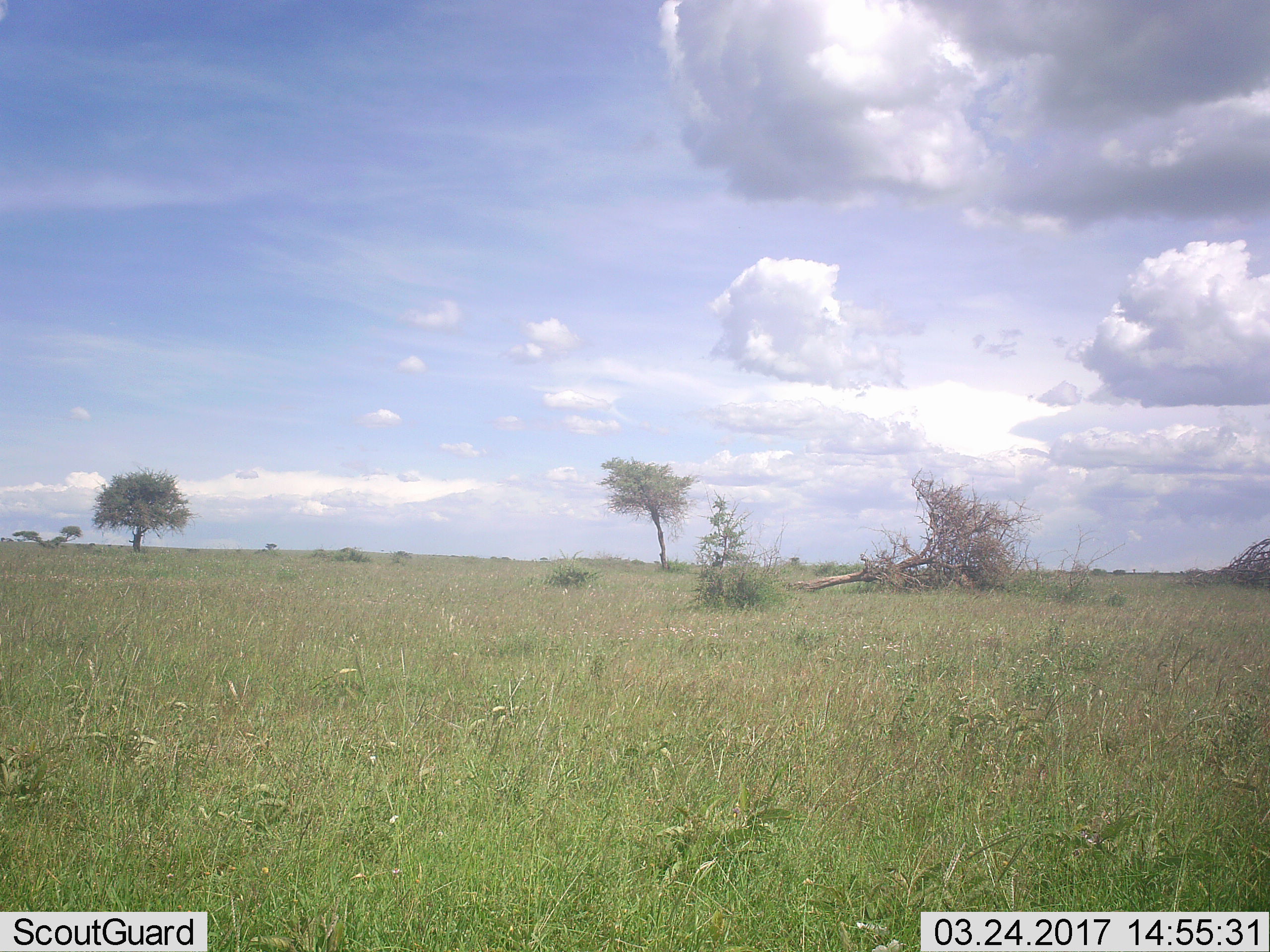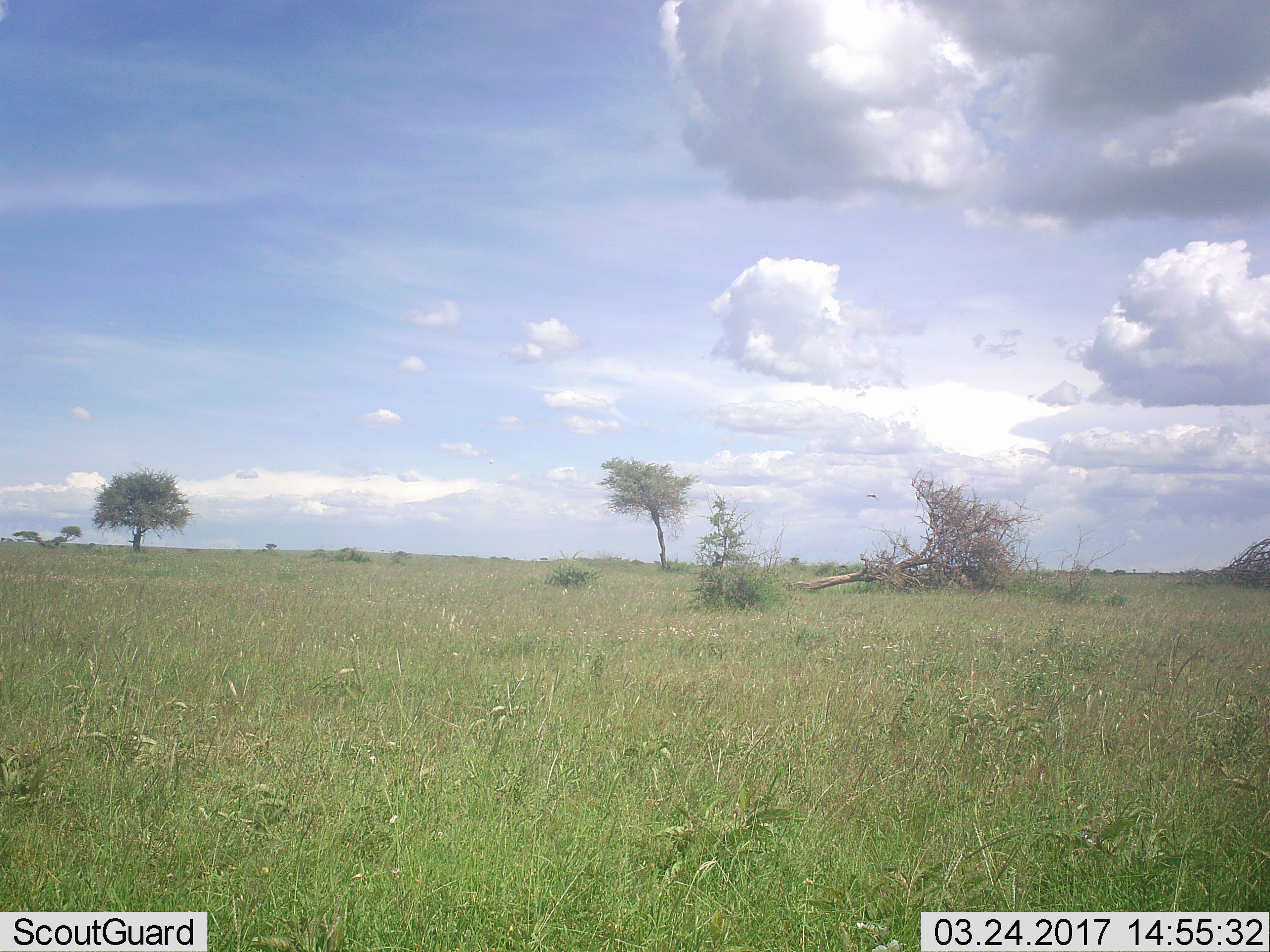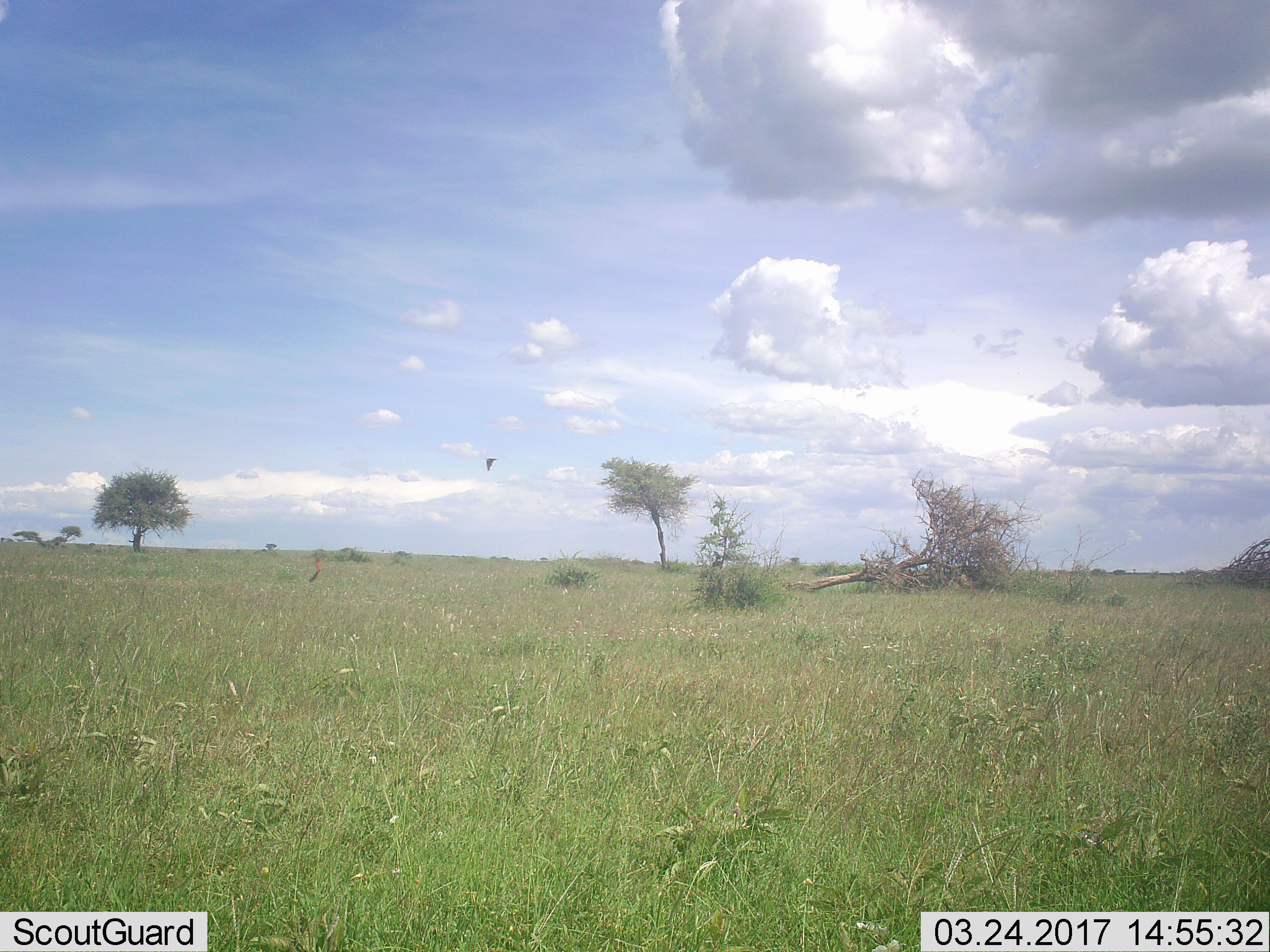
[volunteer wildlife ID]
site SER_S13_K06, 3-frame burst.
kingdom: Animalia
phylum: Chordata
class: Aves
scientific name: Aves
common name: bird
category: birdother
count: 1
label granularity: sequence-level